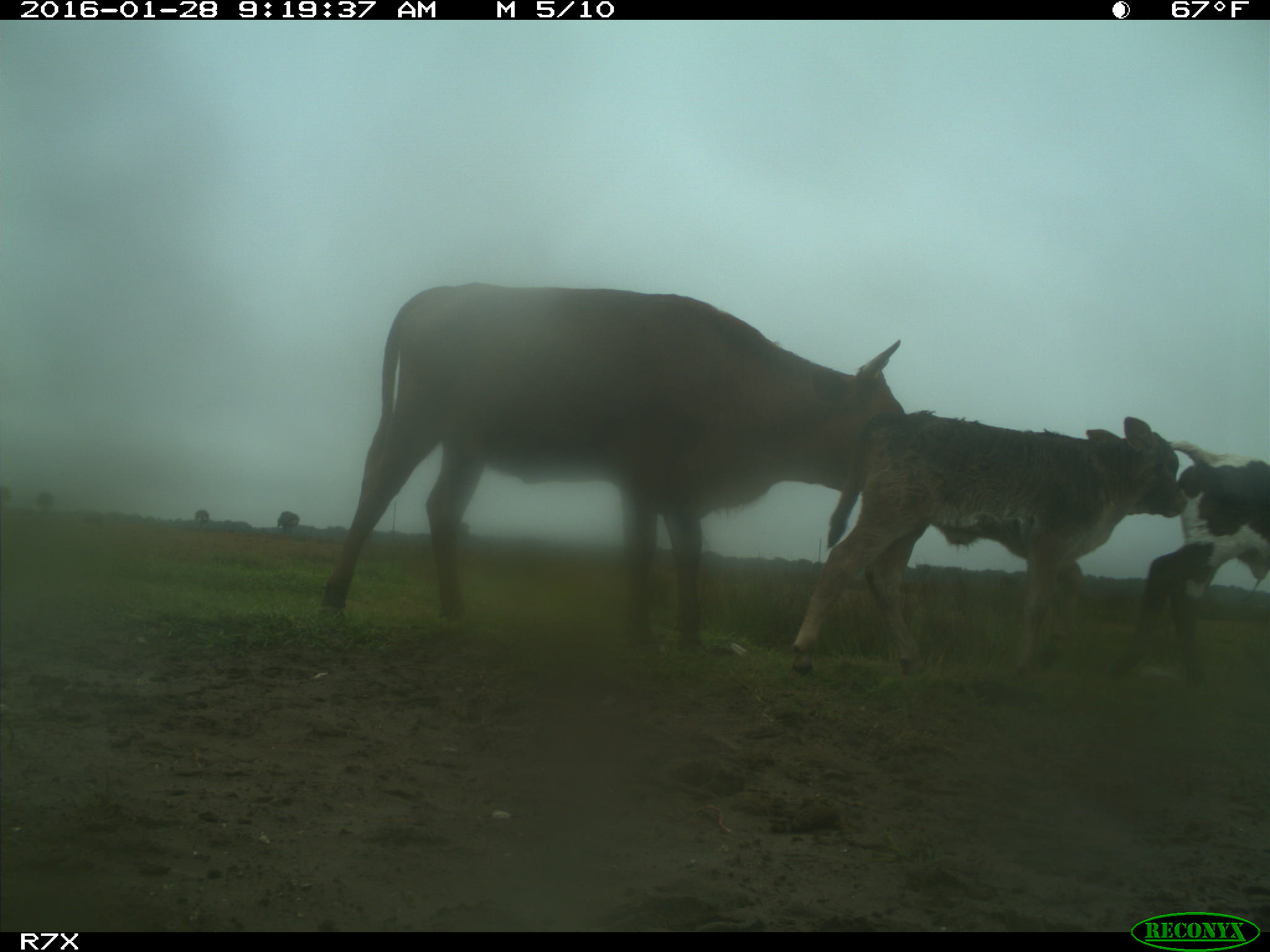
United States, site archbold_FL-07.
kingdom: Animalia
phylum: Chordata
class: Mammalia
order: Artiodactyla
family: Bovidae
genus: Bos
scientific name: Bos taurus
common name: domestic cow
Bos taurus (domestic cow).